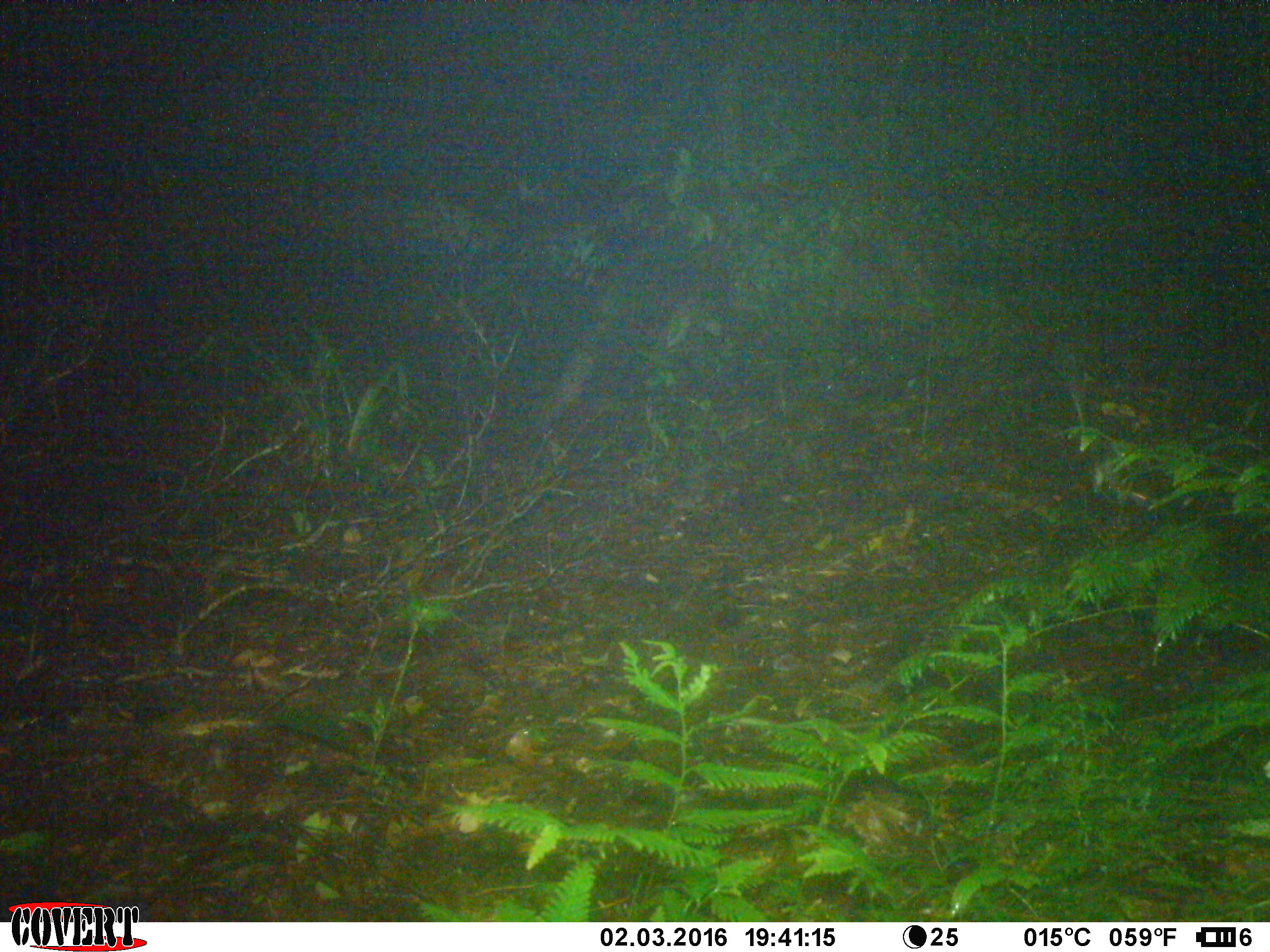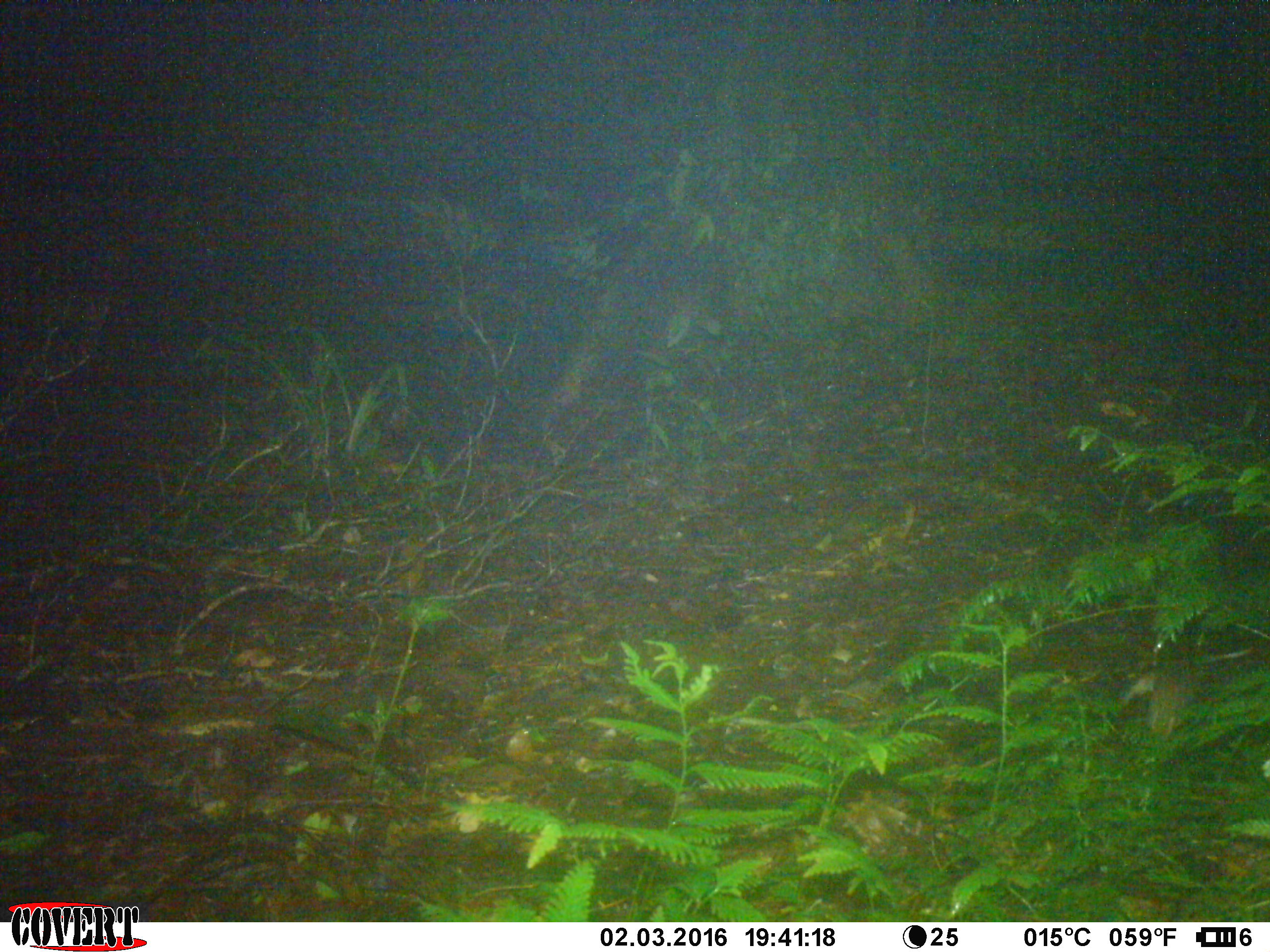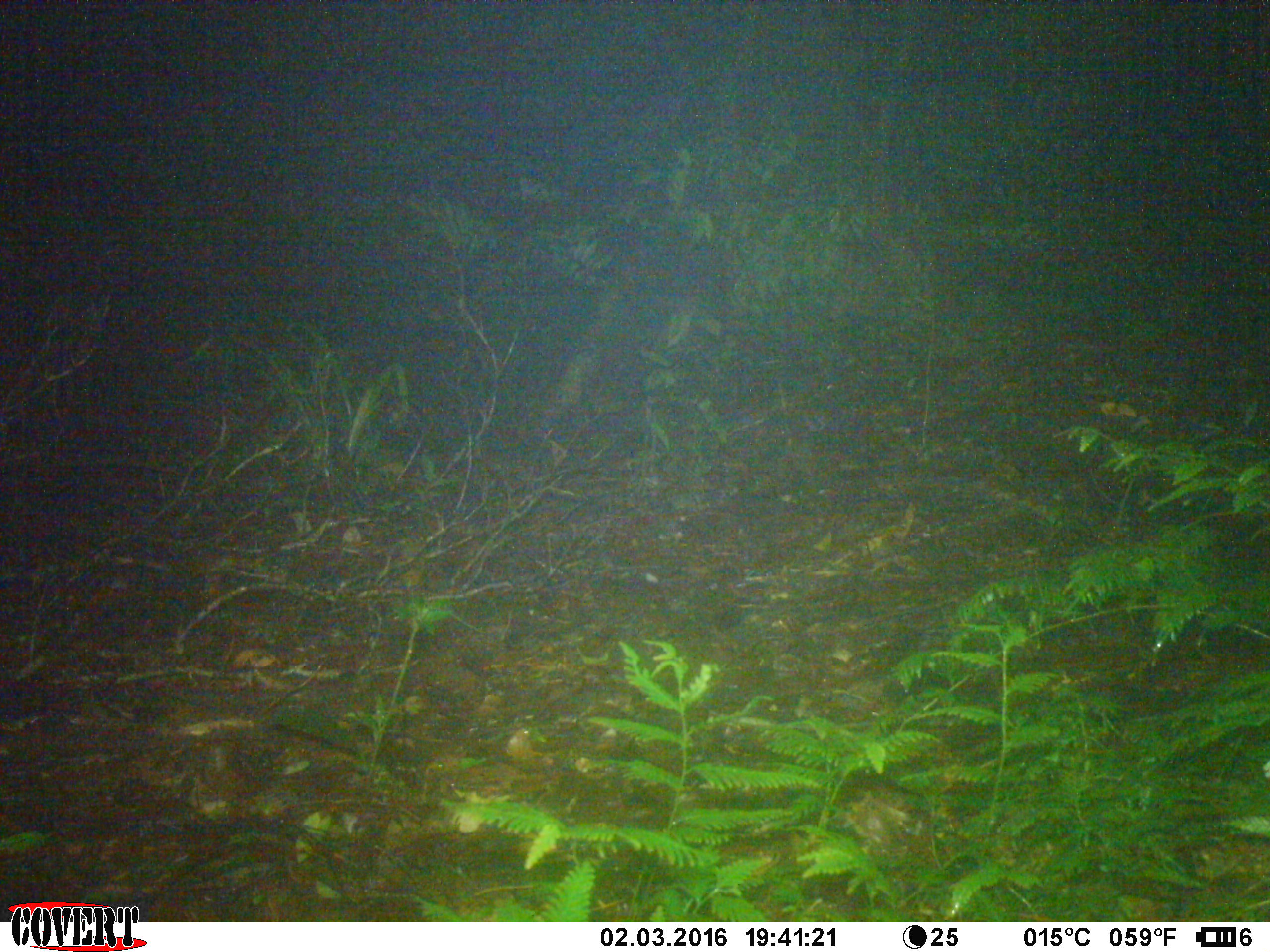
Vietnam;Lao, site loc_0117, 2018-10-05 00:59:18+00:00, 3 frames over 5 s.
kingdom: Animalia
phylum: Chordata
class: Mammalia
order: Rodentia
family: Muridae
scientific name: Muridae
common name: old-world mice and rats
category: unidentified murid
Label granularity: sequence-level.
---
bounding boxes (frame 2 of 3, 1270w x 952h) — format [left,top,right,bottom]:
unidentified murid: [1144,626,1196,737]